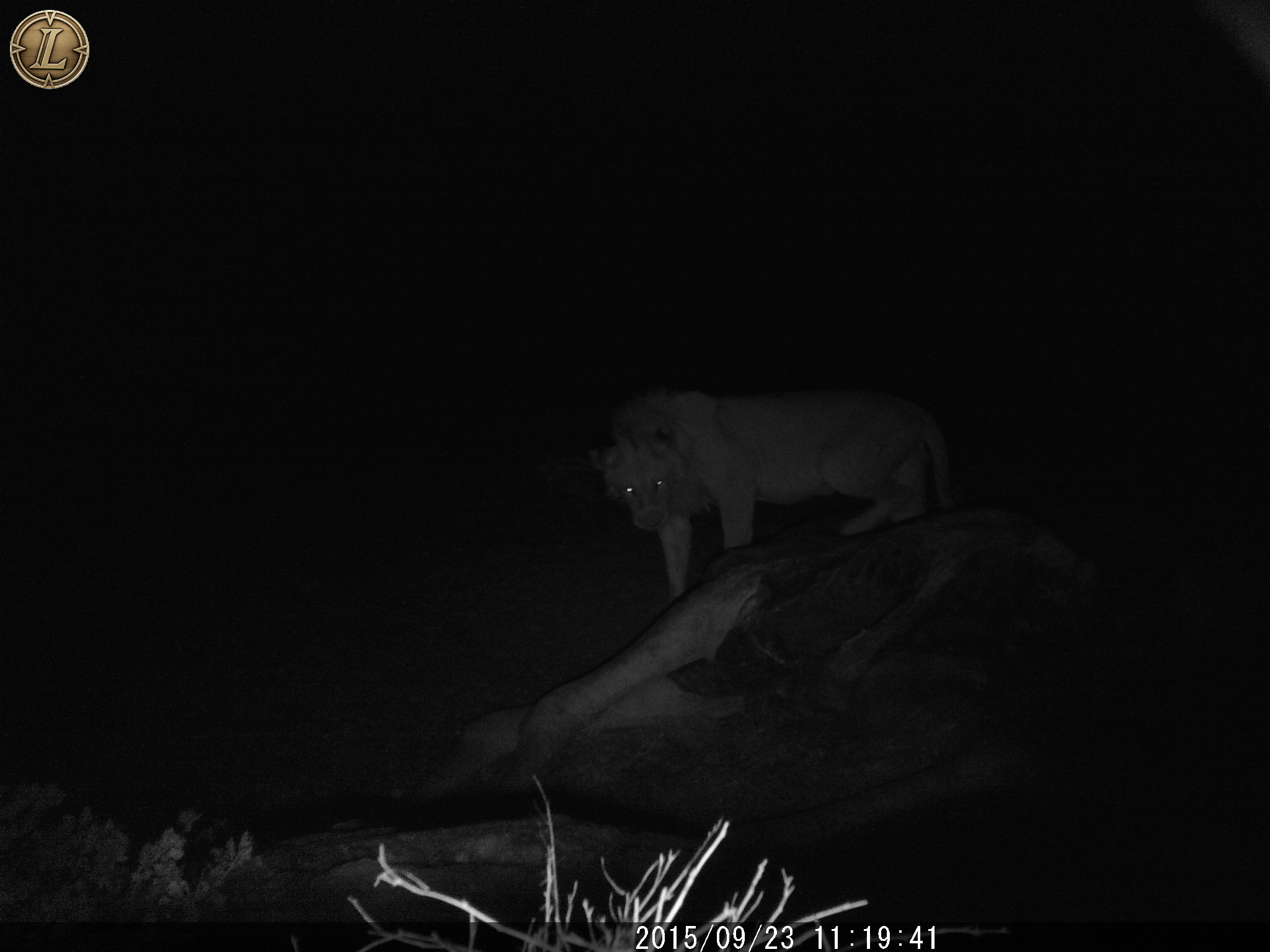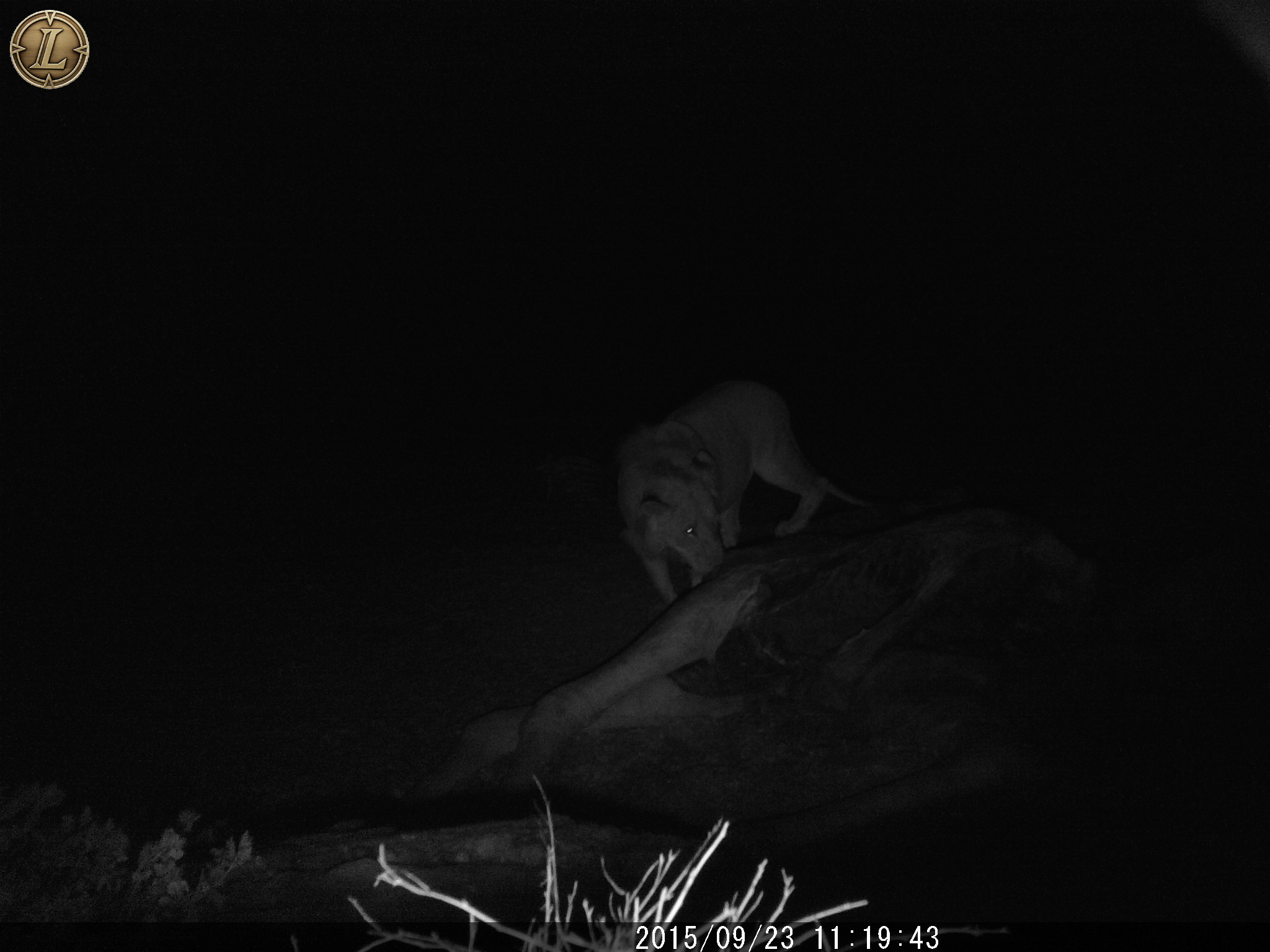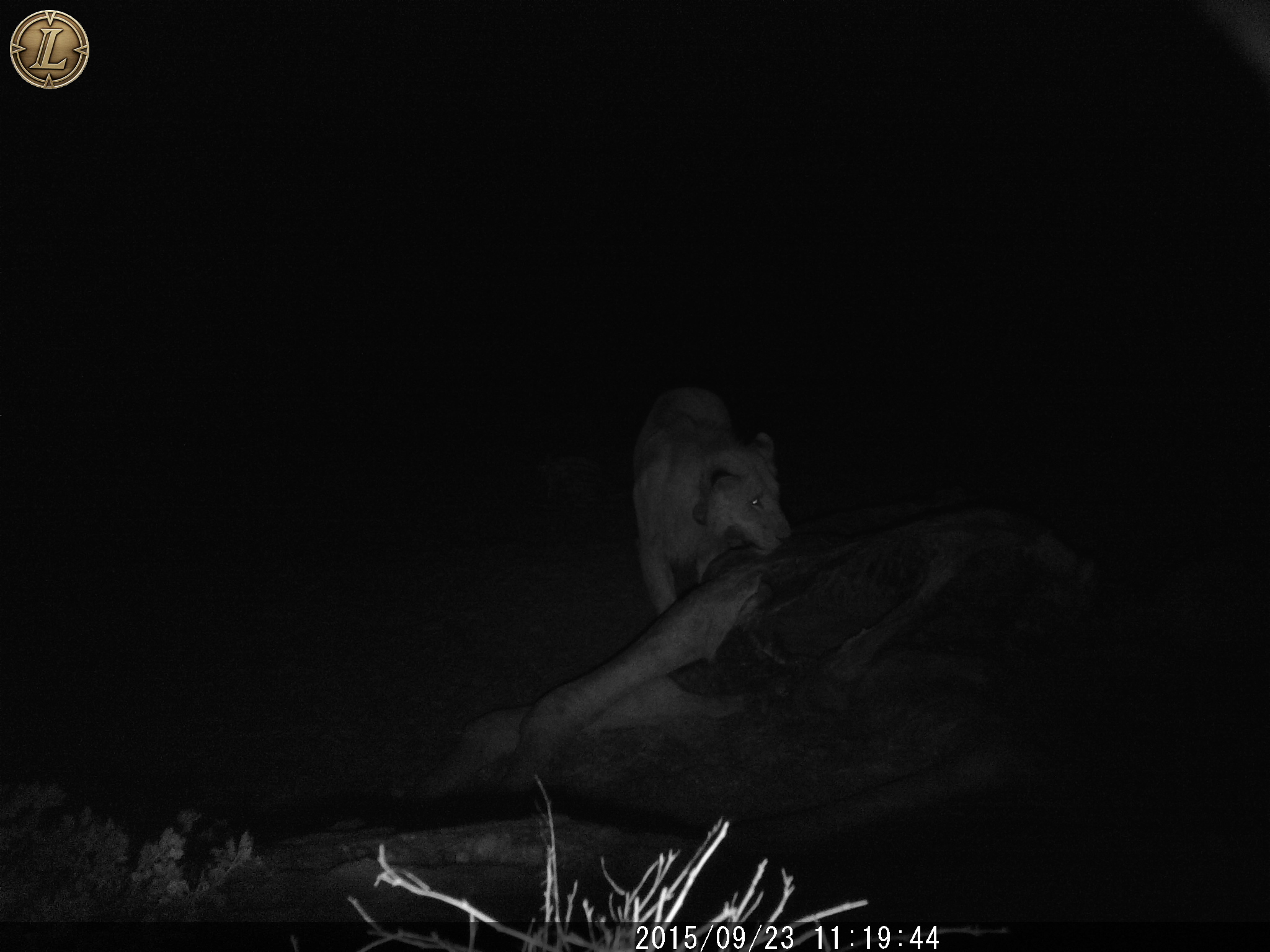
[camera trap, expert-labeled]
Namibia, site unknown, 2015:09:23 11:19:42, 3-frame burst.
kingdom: Animalia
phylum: Chordata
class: Mammalia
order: Carnivora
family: Felidae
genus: Panthera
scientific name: Panthera leo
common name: lion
Panthera leo (lion).